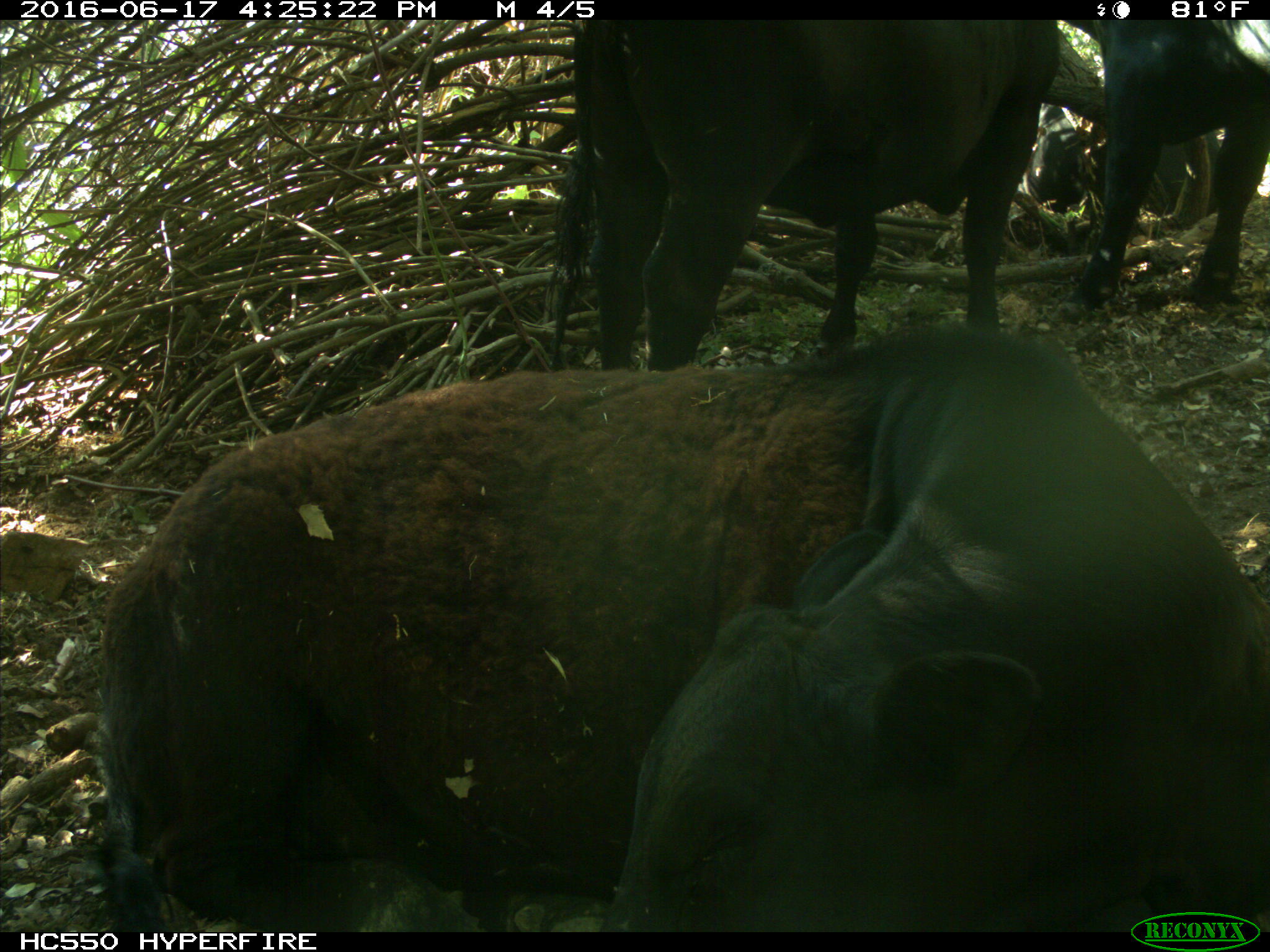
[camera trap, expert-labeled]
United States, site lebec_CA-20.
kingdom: Animalia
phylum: Chordata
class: Mammalia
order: Artiodactyla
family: Bovidae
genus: Bos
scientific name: Bos taurus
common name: domestic cow